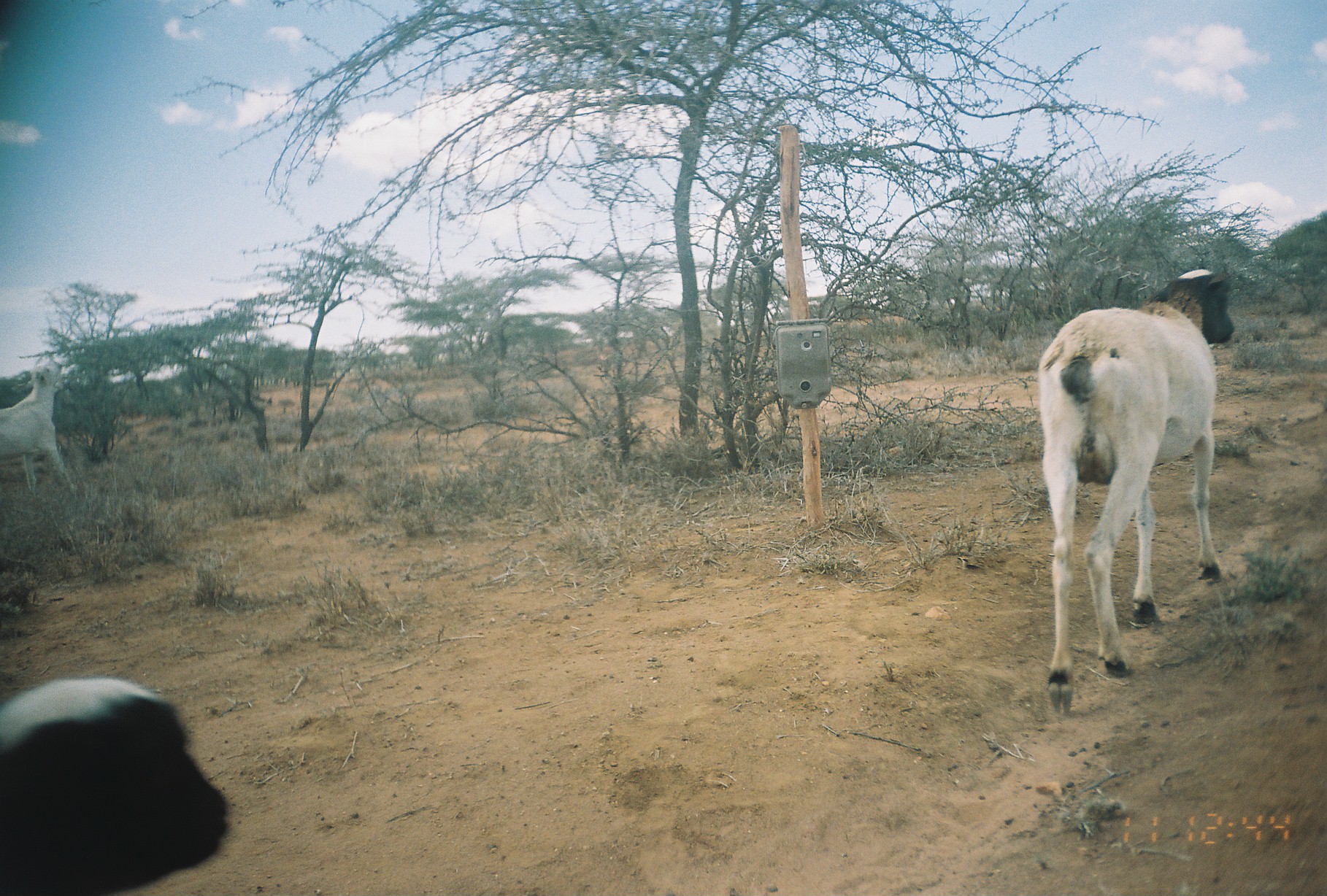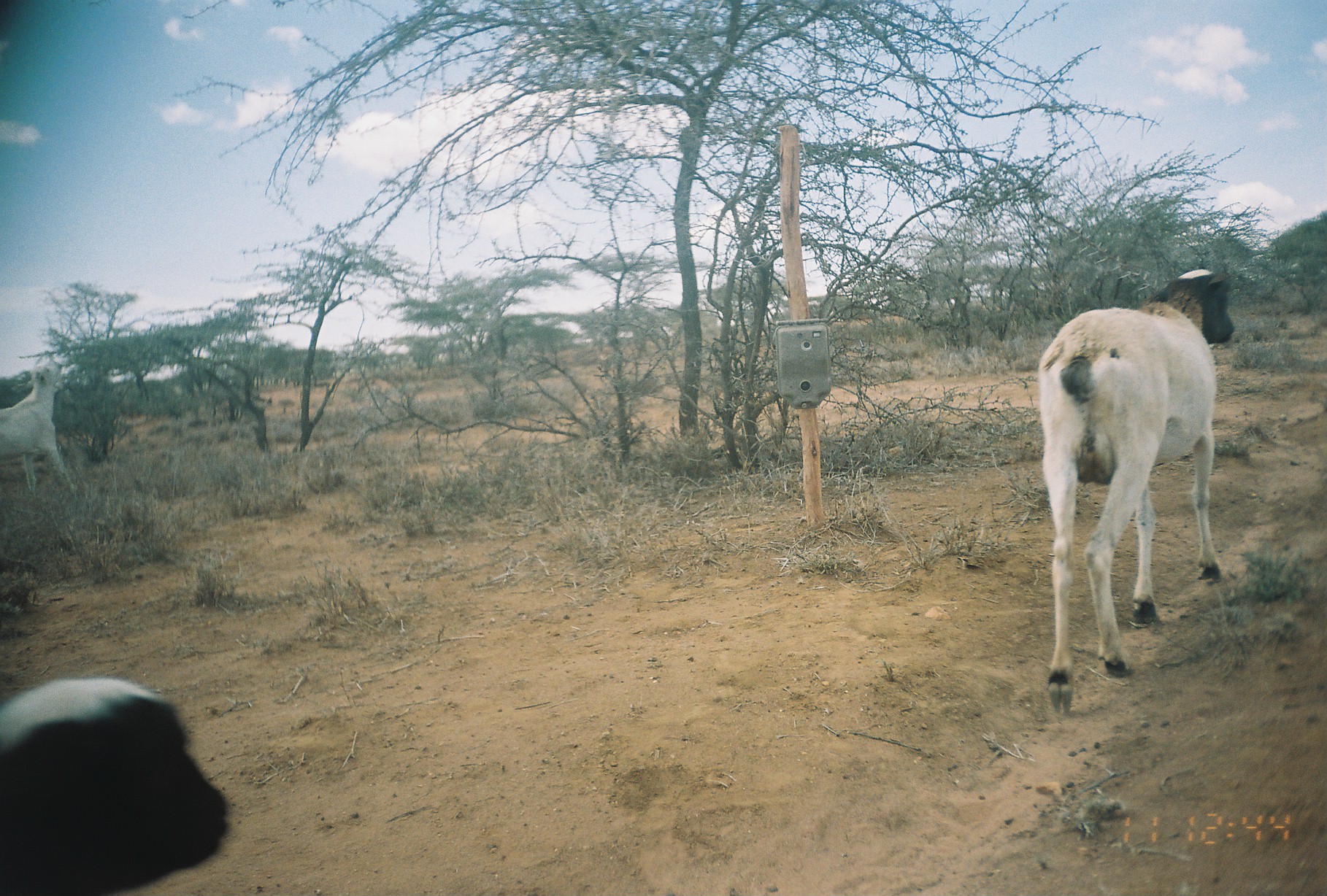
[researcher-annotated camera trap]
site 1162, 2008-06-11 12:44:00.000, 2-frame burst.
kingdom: Animalia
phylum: Chordata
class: Mammalia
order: Artiodactyla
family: Bovidae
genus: Ovis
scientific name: Ovis aries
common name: domestic sheep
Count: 2.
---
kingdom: Animalia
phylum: Chordata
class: Mammalia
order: Artiodactyla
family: Bovidae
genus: Capra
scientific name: Capra aegagrus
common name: wild goat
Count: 1.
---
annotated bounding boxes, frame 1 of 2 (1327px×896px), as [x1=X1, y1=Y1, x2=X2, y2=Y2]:
ovis aries: [x1=1035, y1=265, x2=1236, y2=719]; [x1=0, y1=674, x2=230, y2=895]; [x1=0, y1=357, x2=77, y2=498]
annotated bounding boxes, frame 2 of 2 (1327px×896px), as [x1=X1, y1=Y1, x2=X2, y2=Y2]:
capra aegagrus: [x1=1036, y1=265, x2=1236, y2=713]; [x1=0, y1=675, x2=231, y2=893]; [x1=0, y1=360, x2=80, y2=498]